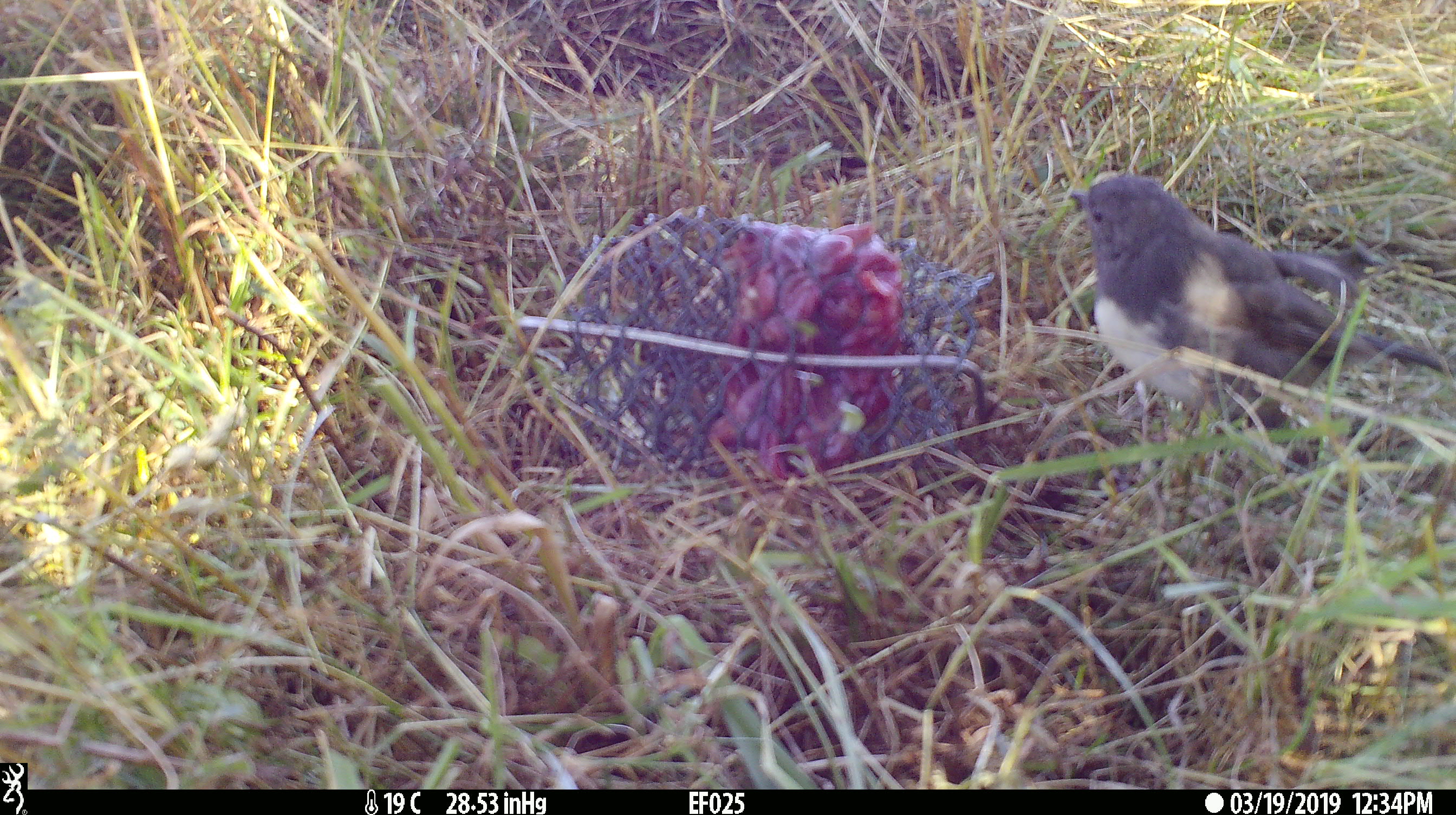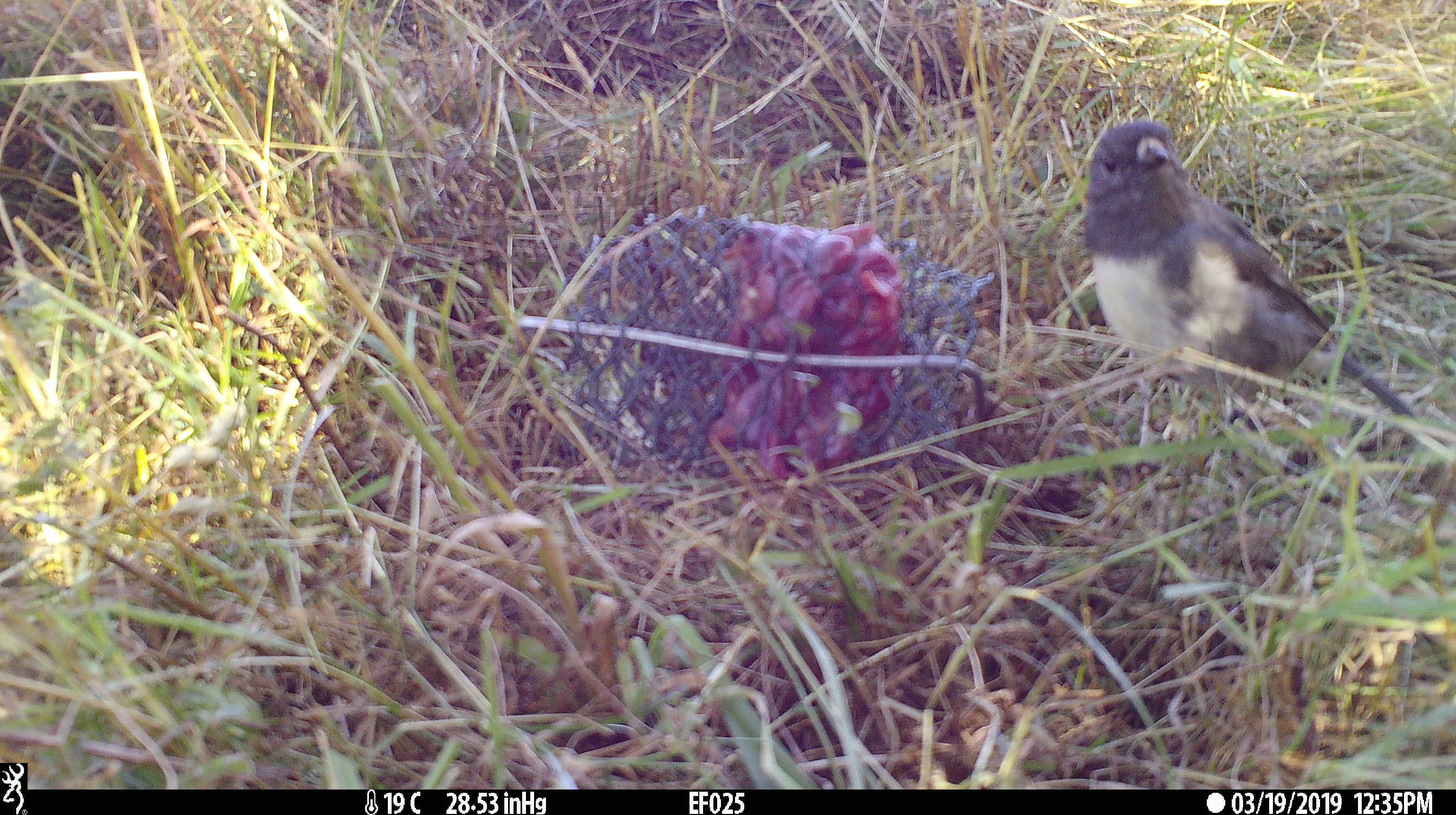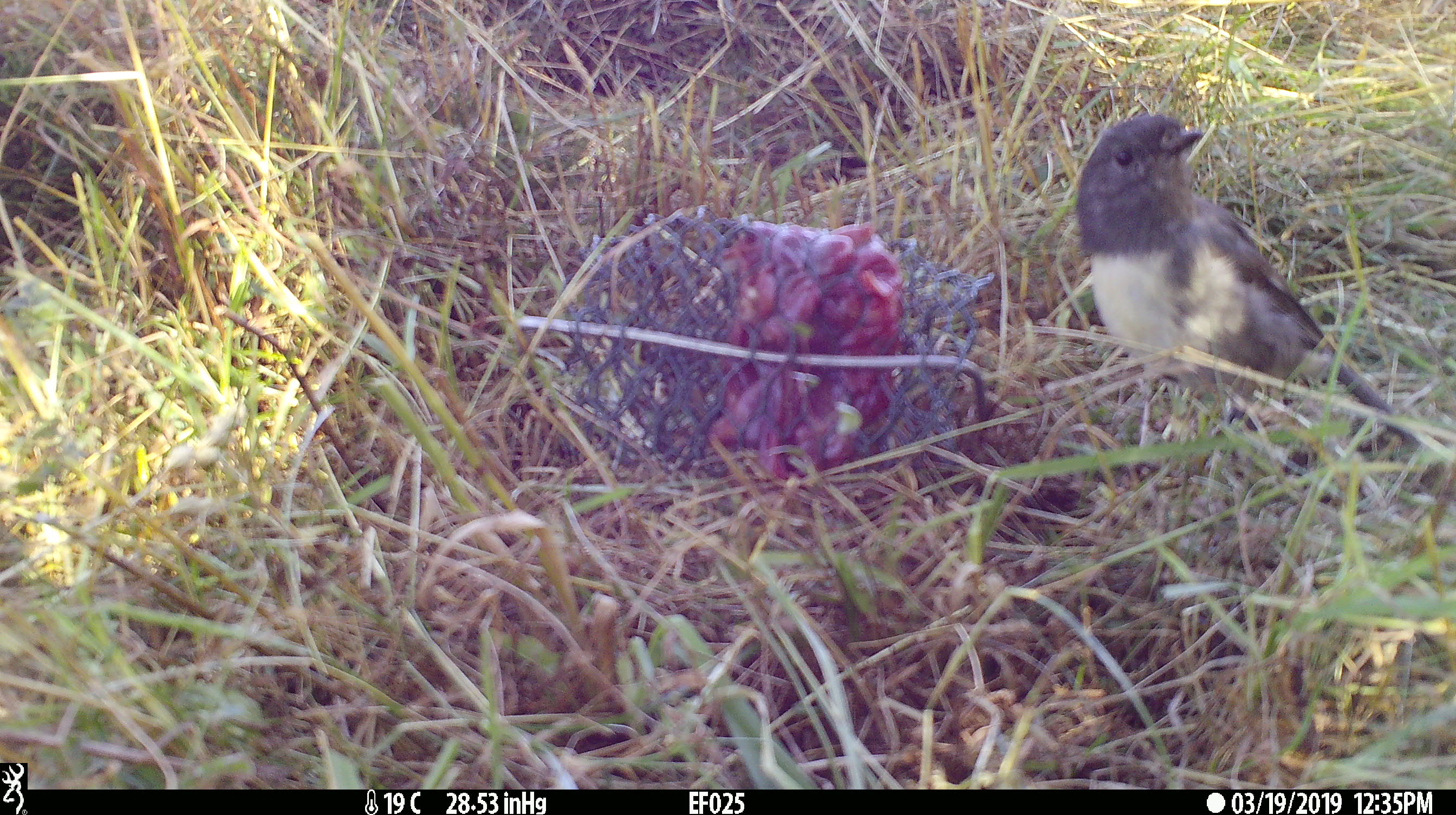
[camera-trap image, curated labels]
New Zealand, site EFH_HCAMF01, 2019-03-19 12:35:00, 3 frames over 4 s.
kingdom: Animalia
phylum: Chordata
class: Aves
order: Passeriformes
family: Petroicidae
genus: Petroica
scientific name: Petroica australis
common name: new zealand robin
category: robin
Robin (new zealand robin) (Petroica australis).